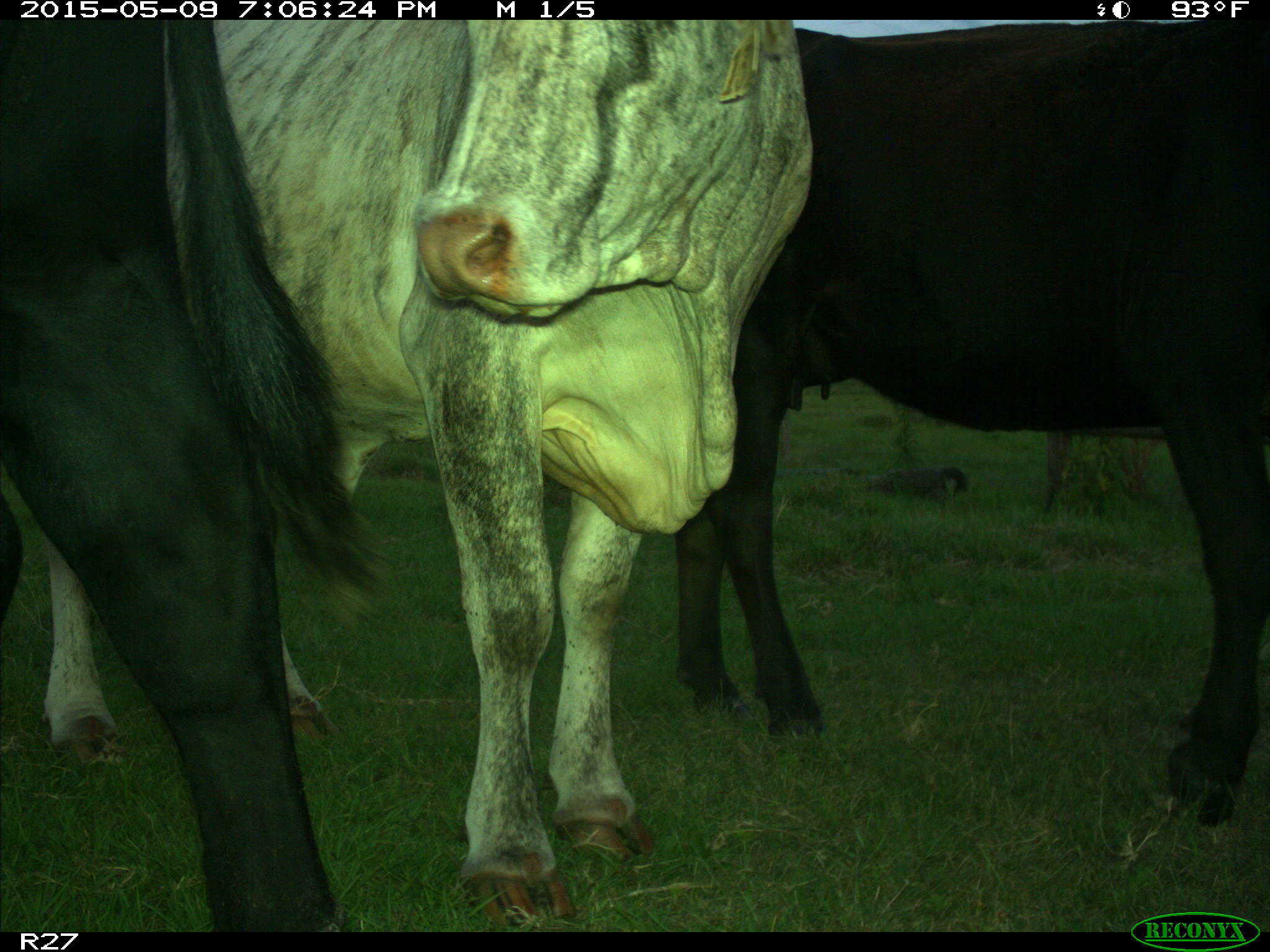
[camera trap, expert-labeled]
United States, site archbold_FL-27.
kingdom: Animalia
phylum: Chordata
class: Mammalia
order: Artiodactyla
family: Bovidae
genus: Bos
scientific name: Bos taurus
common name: domestic cow